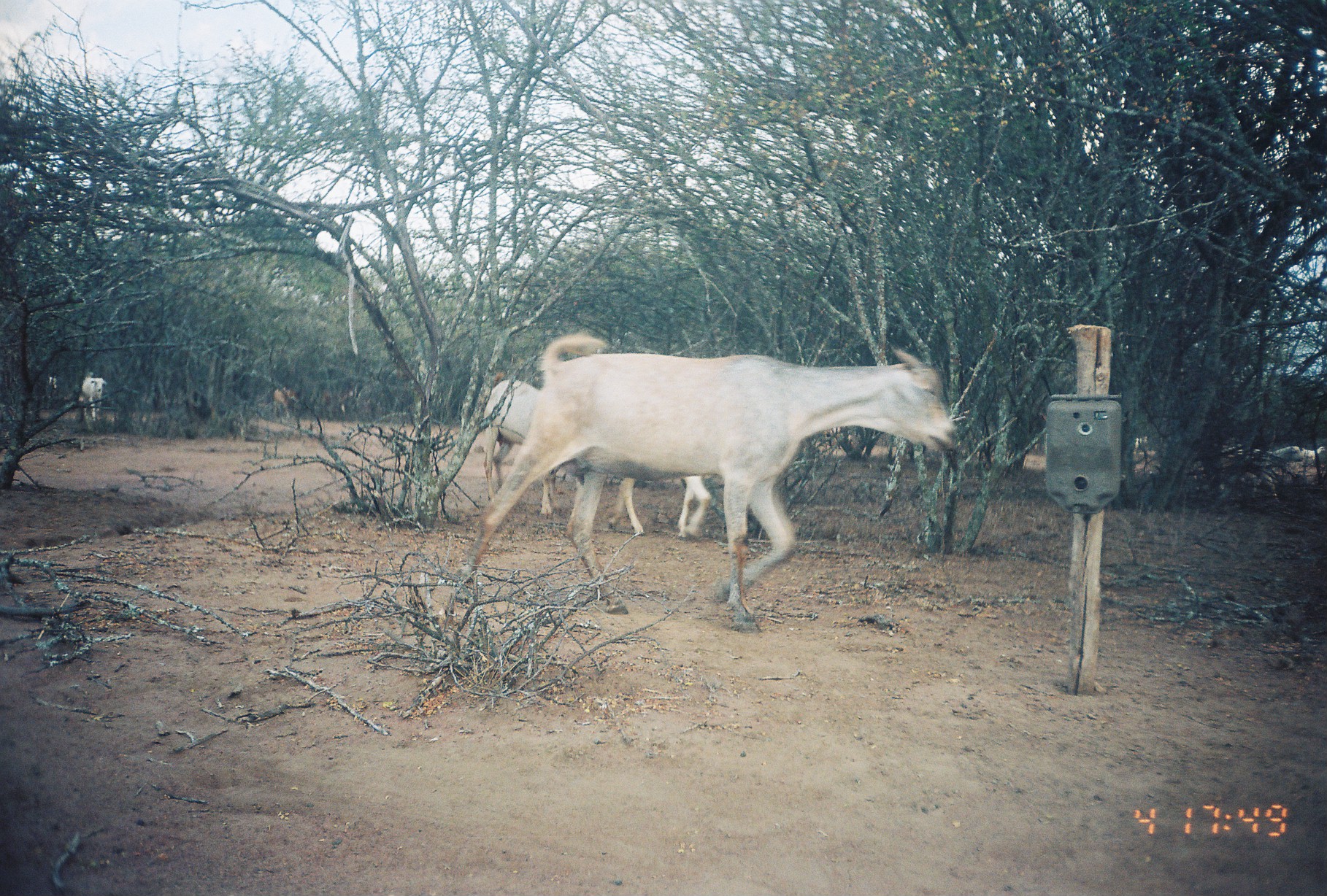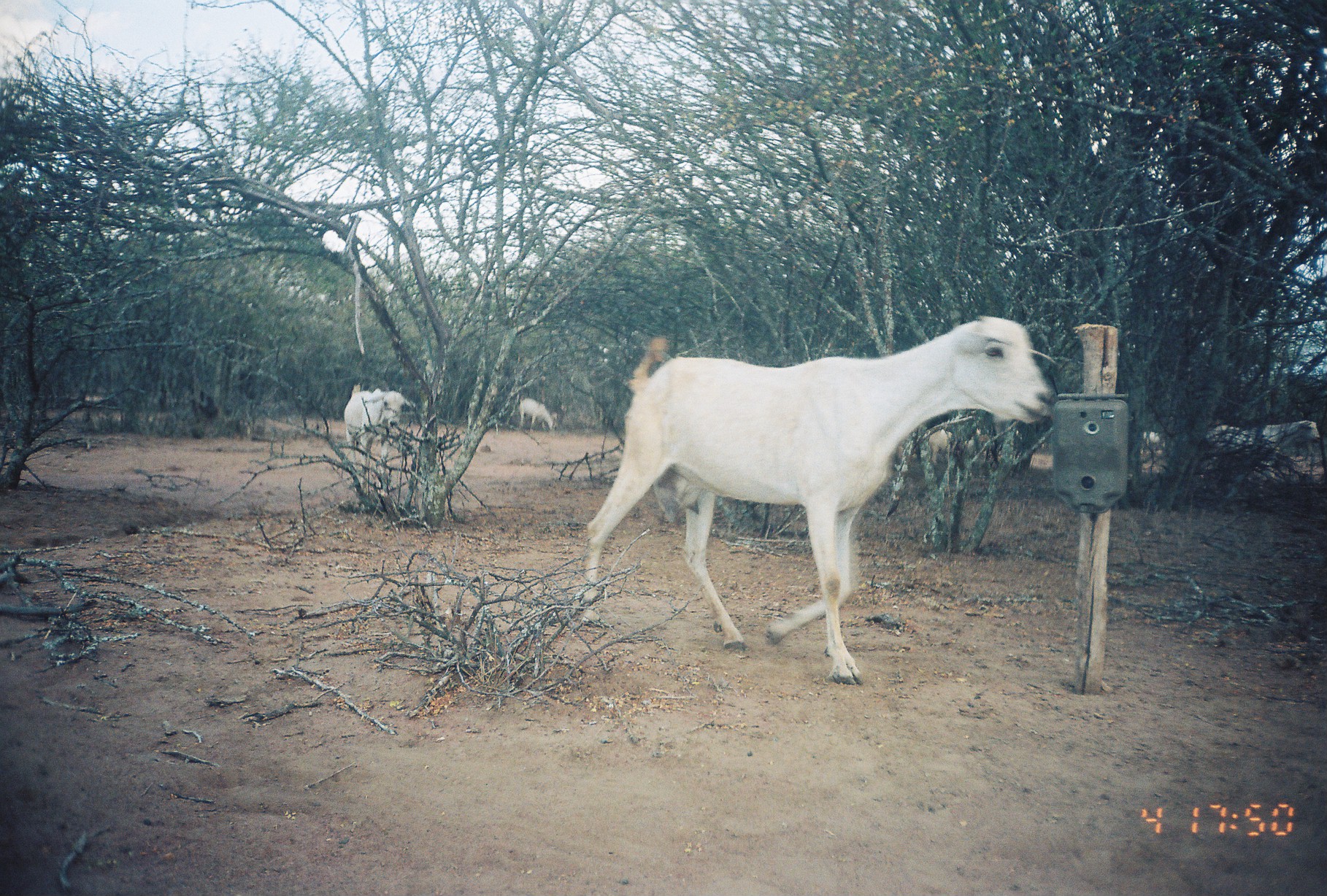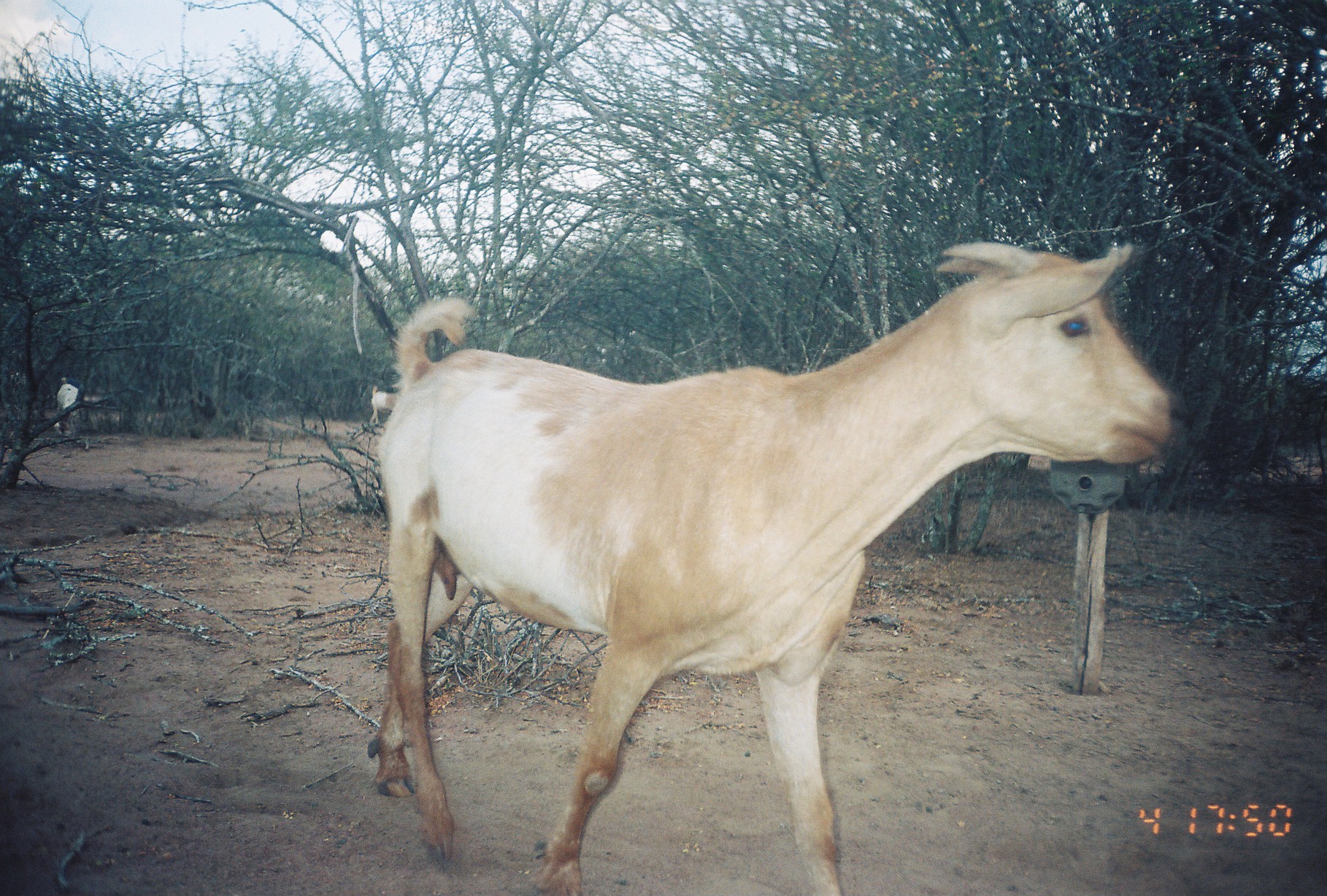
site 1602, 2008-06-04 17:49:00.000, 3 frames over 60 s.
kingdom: Animalia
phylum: Chordata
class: Mammalia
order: Artiodactyla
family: Bovidae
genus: Capra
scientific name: Capra aegagrus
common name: wild goat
Capra aegagrus (wild goat), count 6.